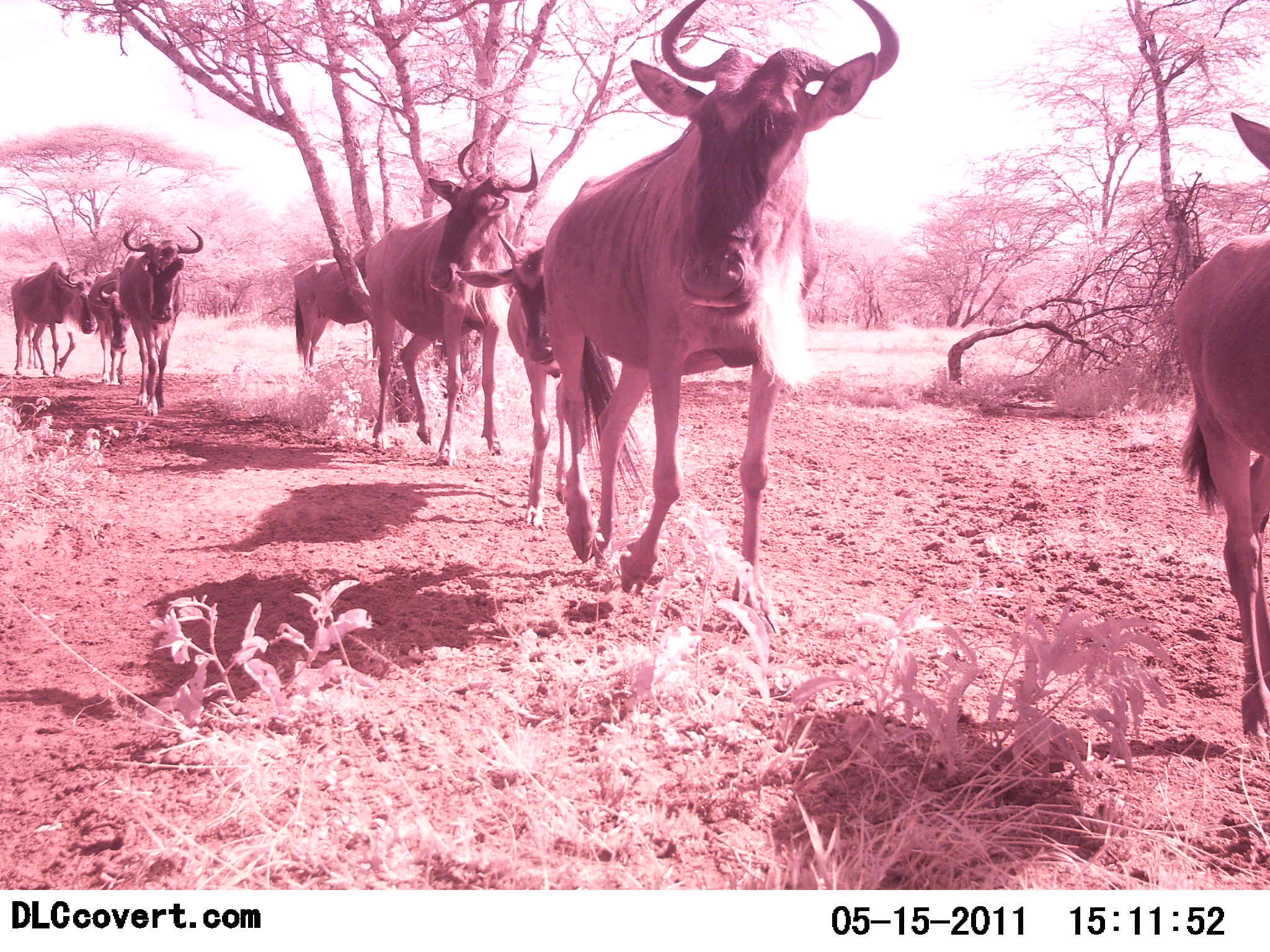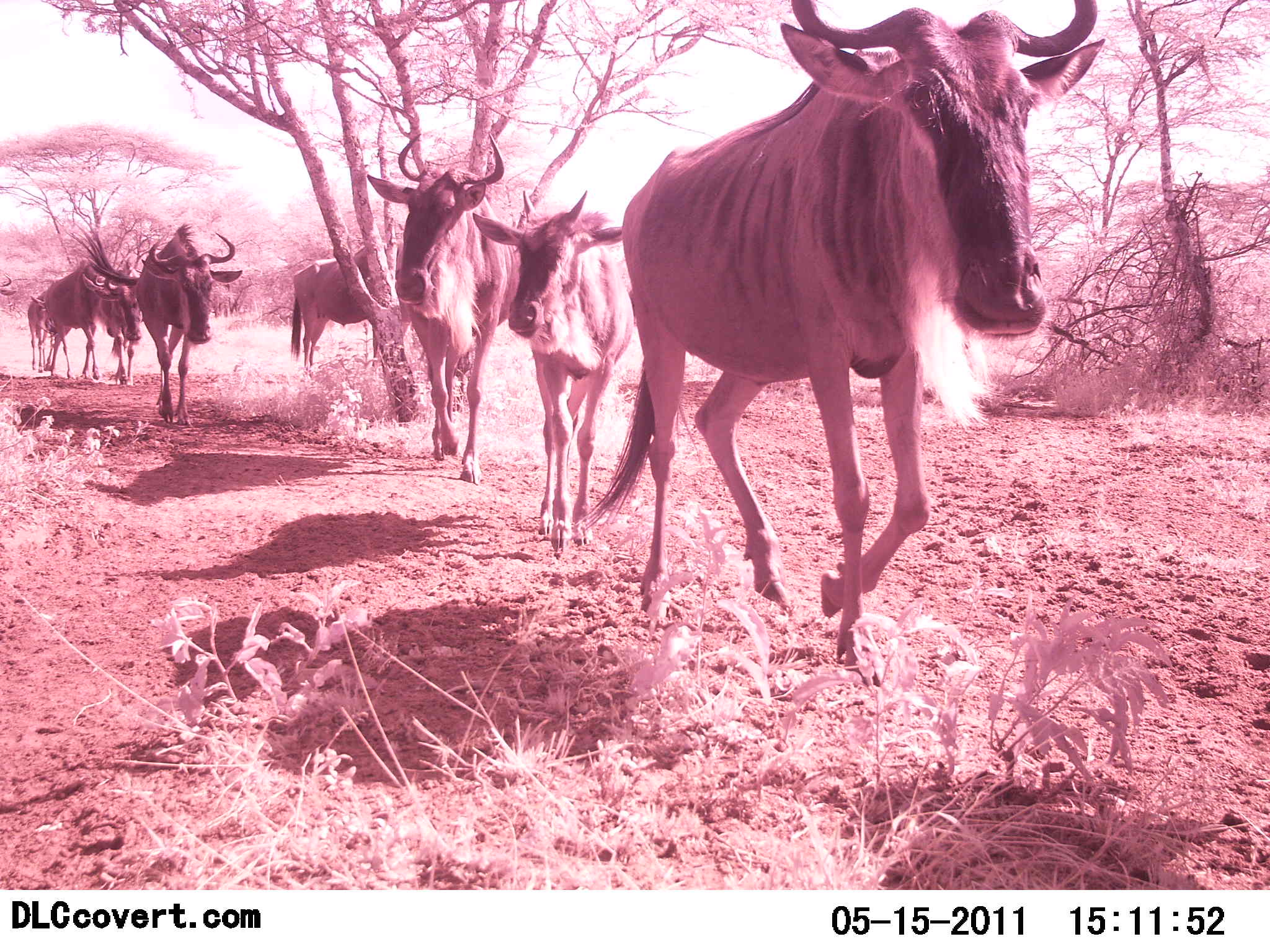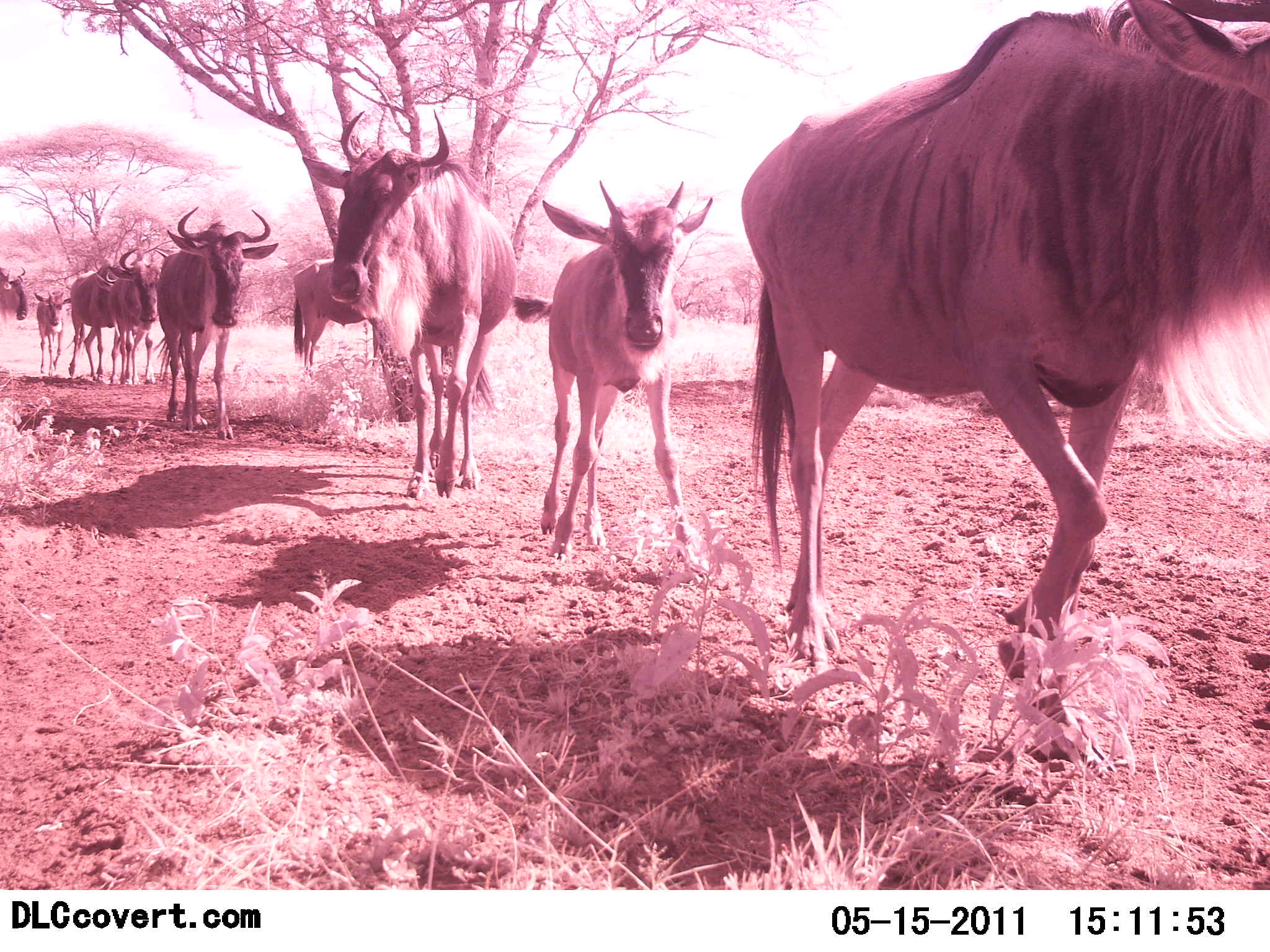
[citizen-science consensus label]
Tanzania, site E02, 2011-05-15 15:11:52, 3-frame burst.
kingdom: Animalia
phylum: Chordata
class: Mammalia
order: Artiodactyla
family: Bovidae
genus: Connochaetes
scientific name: Connochaetes taurinus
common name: blue wildebeest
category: wildebeest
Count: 9.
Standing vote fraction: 17%.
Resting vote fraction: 0%.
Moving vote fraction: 100%.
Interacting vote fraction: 0%.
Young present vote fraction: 58%.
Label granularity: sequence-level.